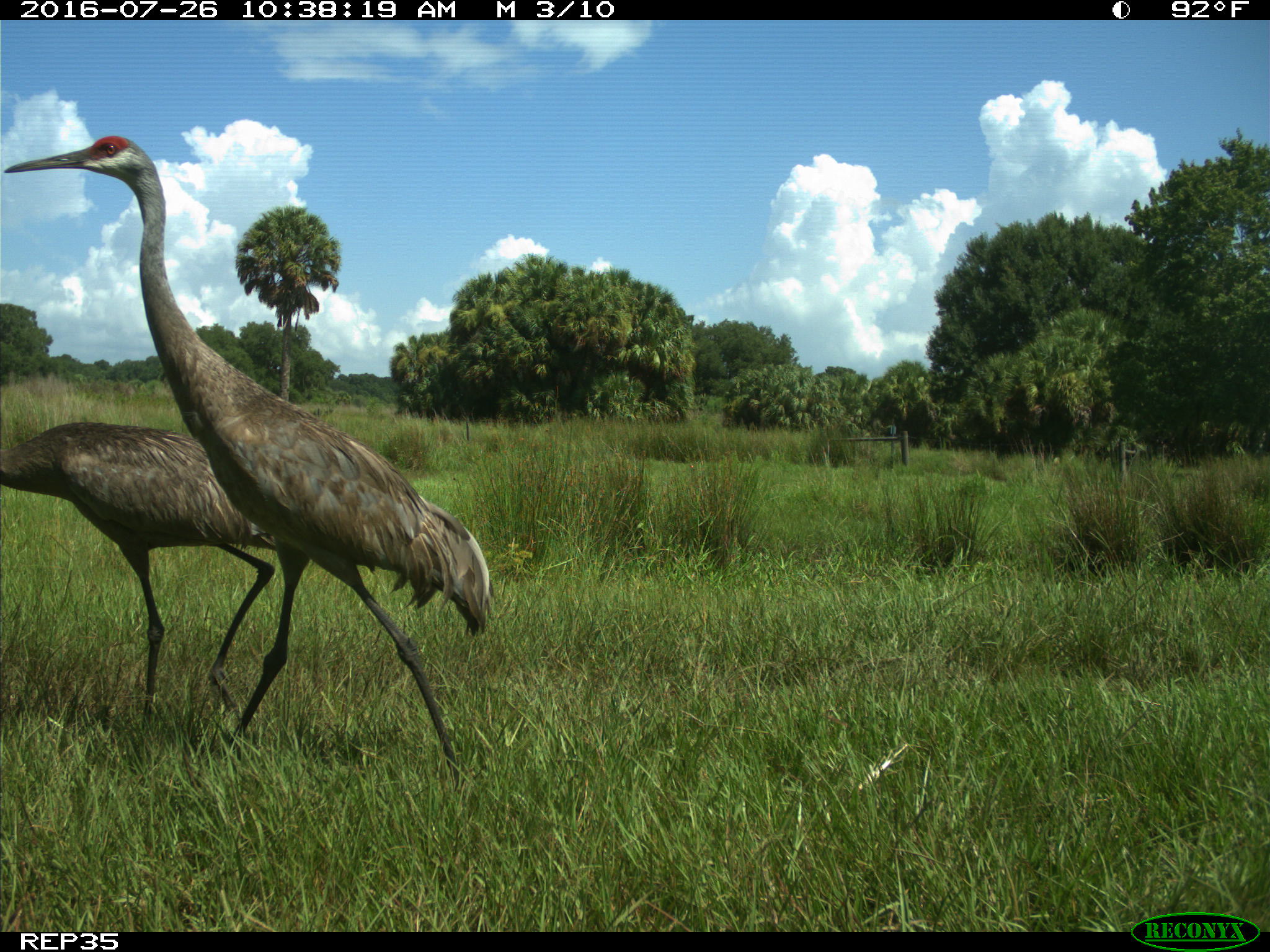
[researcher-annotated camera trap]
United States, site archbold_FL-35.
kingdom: Animalia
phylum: Chordata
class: Aves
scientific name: Aves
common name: birds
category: unidentified bird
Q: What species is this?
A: Unidentified bird (birds) (Aves).